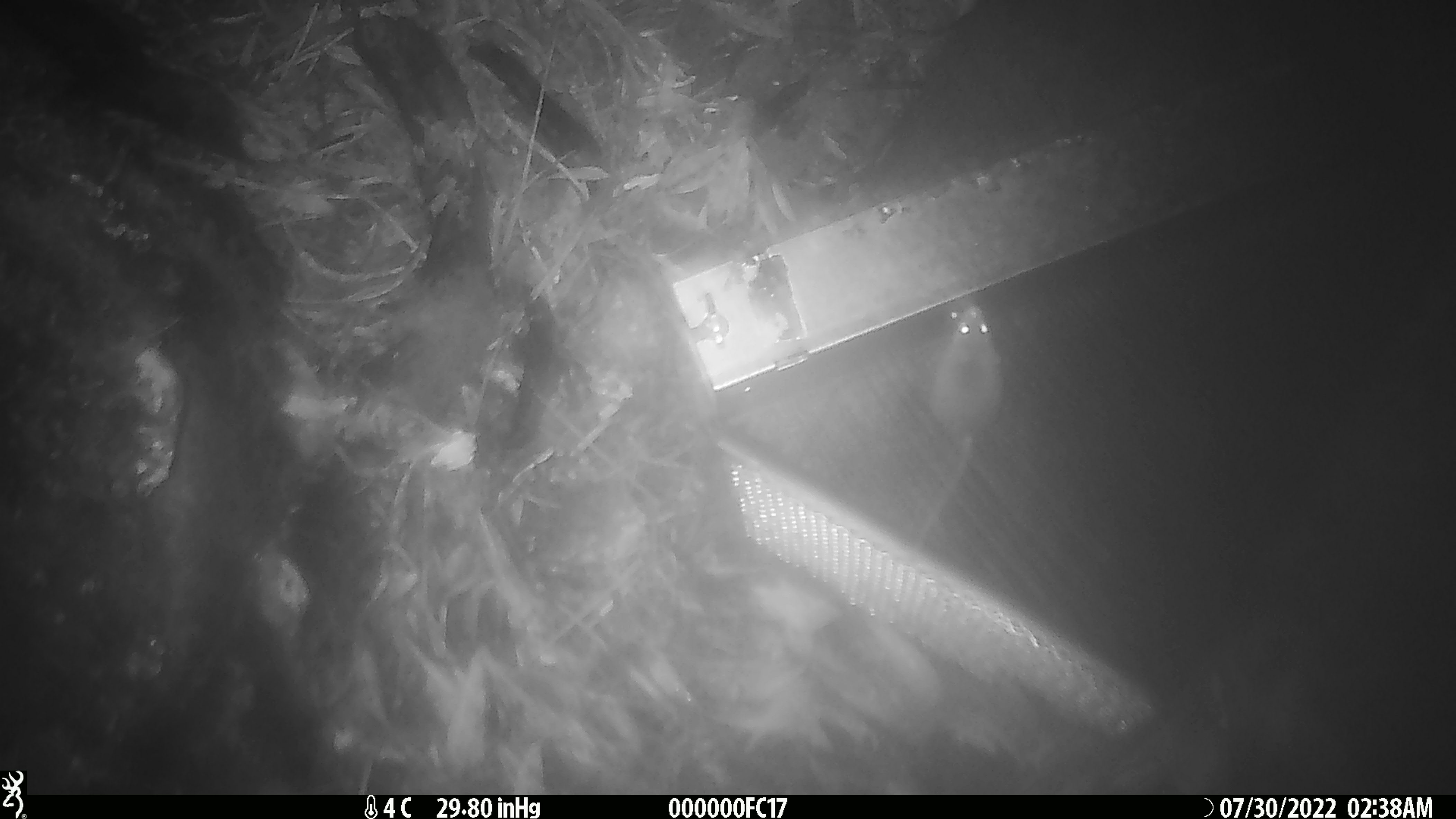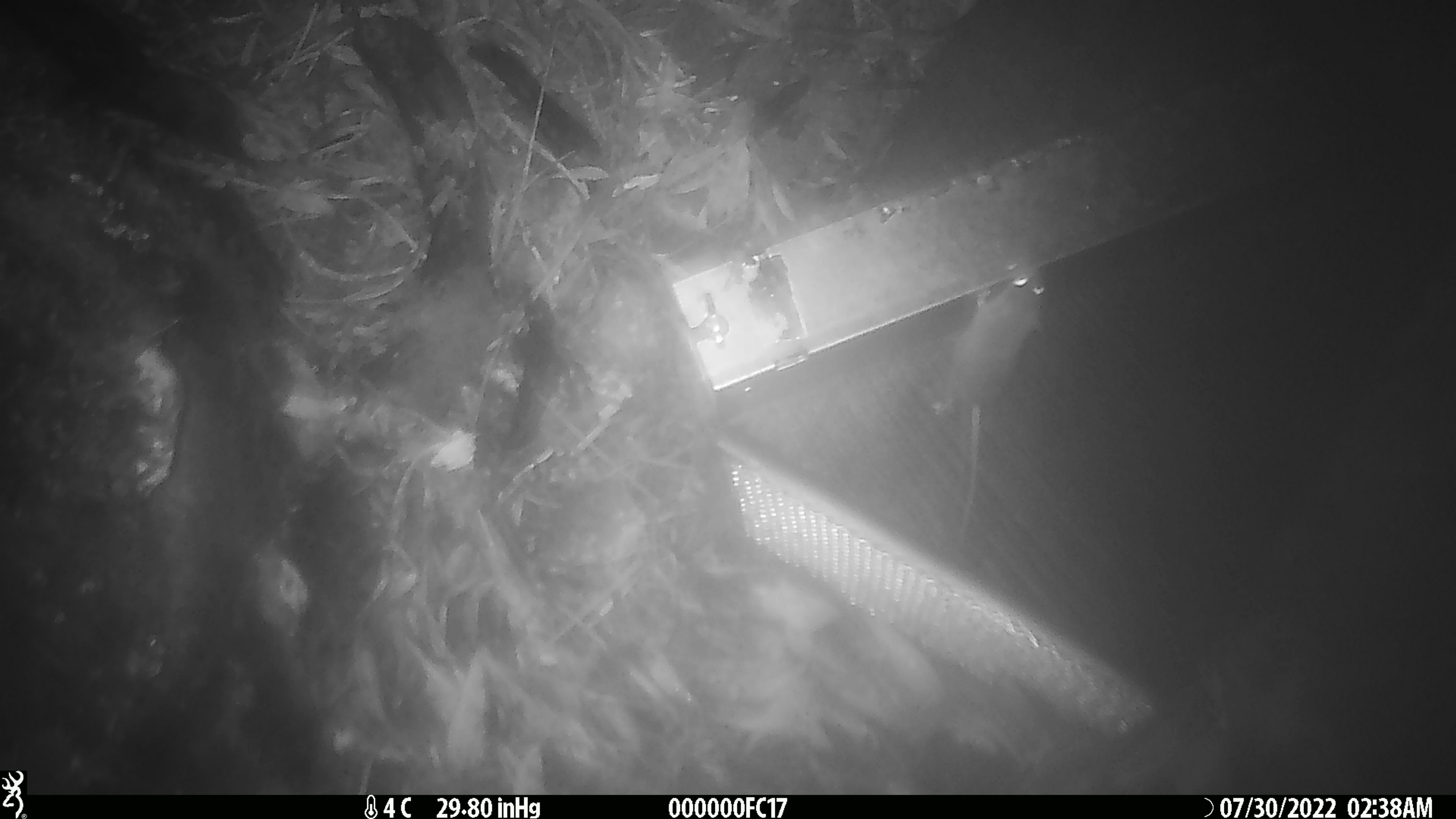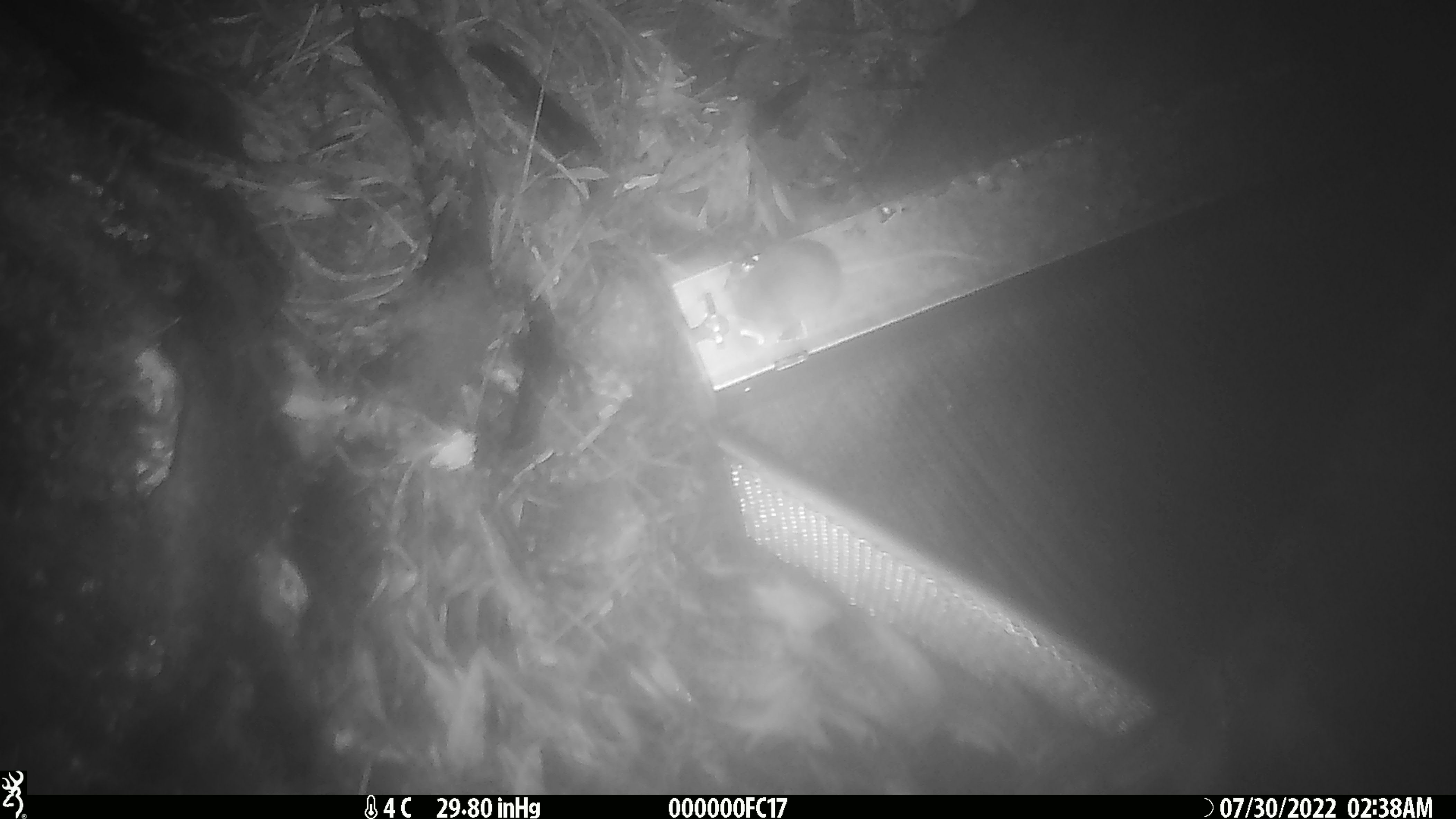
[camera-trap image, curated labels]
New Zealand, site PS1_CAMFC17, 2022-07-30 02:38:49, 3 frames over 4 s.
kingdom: Animalia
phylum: Chordata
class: Mammalia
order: Rodentia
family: Muridae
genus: Mus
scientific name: Mus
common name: mouse